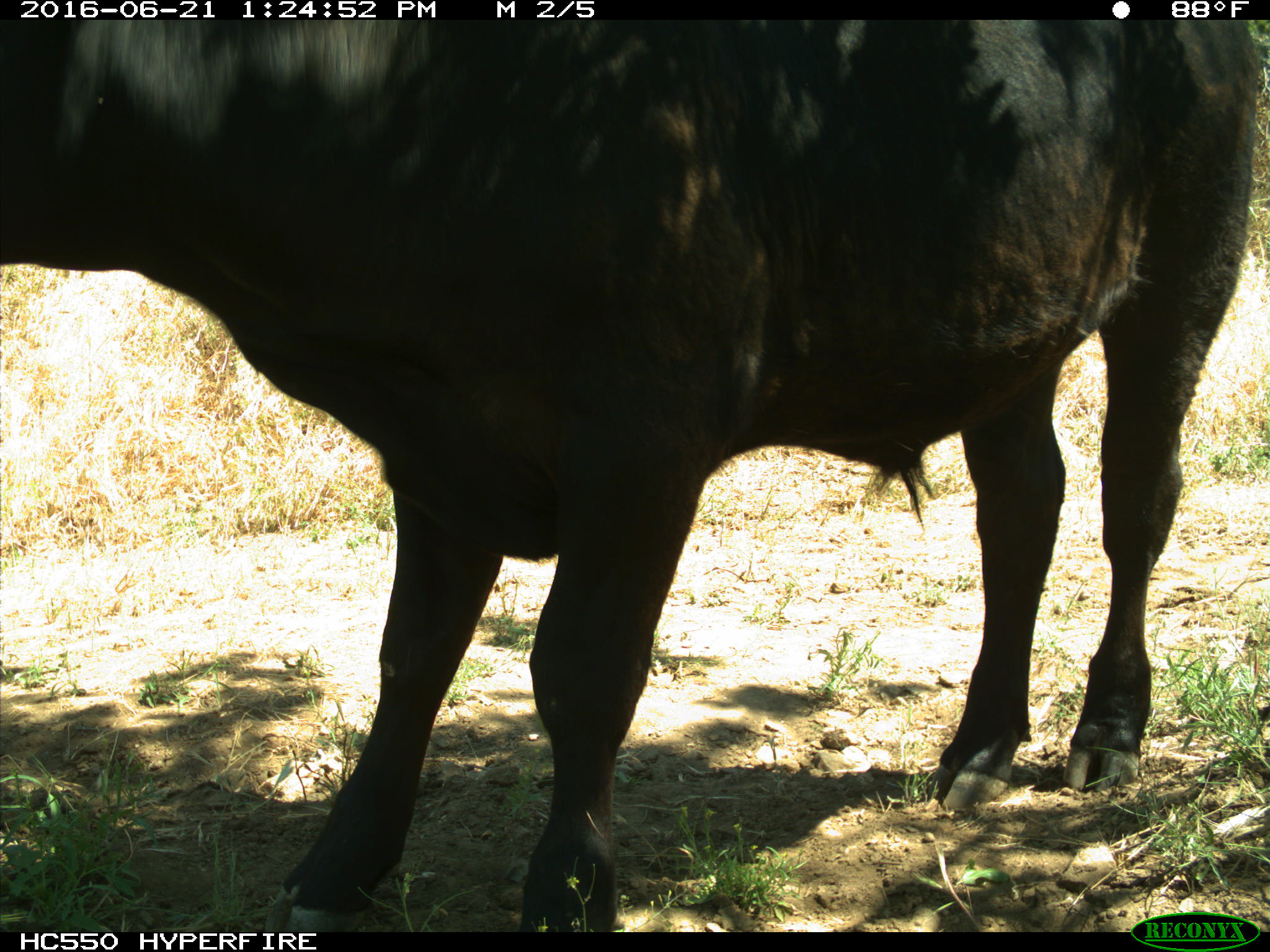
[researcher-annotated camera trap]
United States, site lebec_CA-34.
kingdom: Animalia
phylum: Chordata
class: Mammalia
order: Artiodactyla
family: Bovidae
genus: Bos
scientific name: Bos taurus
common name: domestic cow